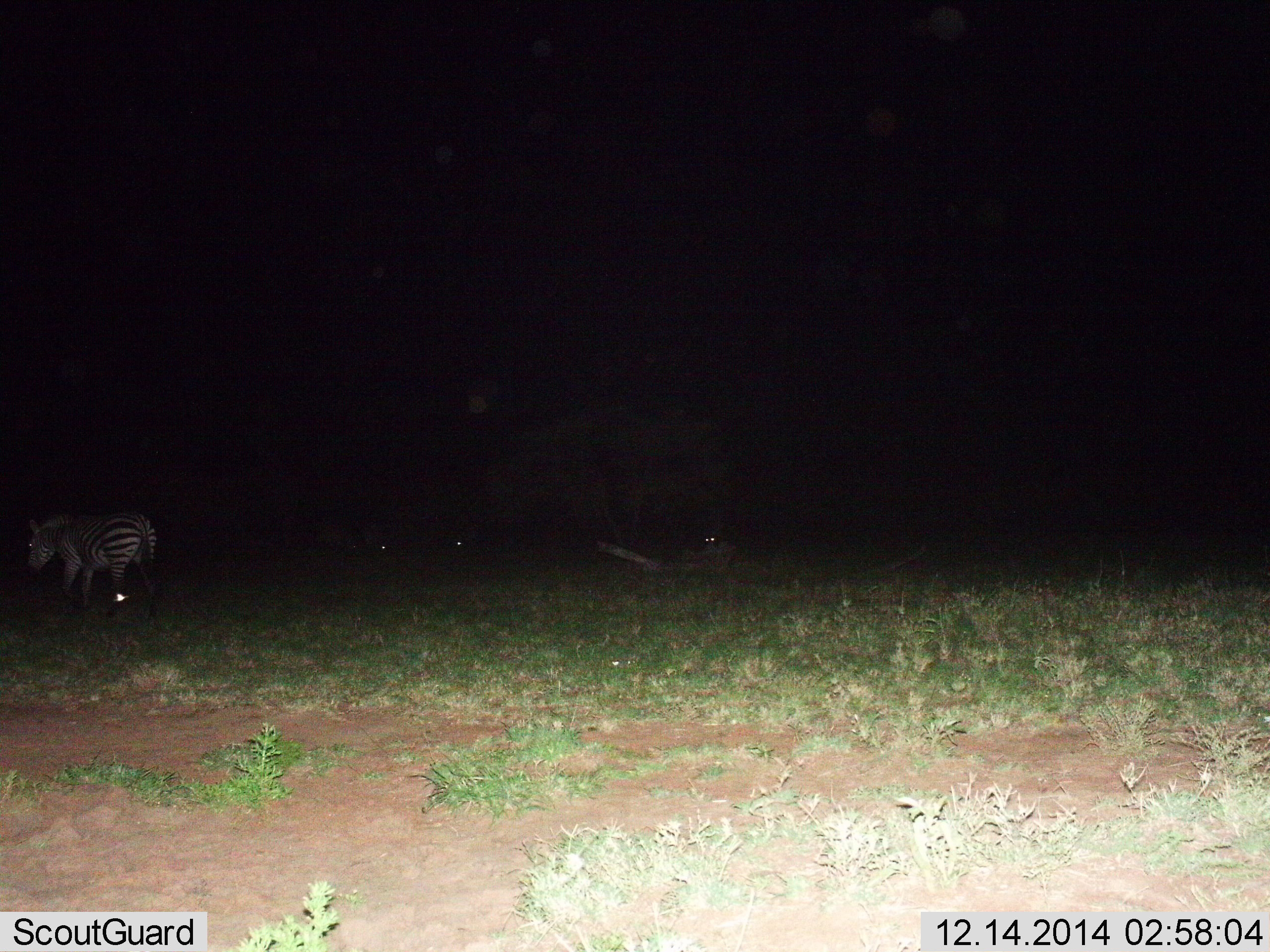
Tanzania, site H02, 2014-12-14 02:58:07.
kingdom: Animalia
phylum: Chordata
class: Mammalia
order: Perissodactyla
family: Equidae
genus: Equus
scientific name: Equus quagga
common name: plains zebra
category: zebra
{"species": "zebra (plains zebra) (Equus quagga)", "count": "1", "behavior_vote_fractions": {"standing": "50%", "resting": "0%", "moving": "70%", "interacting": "0%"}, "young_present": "0%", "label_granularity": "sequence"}